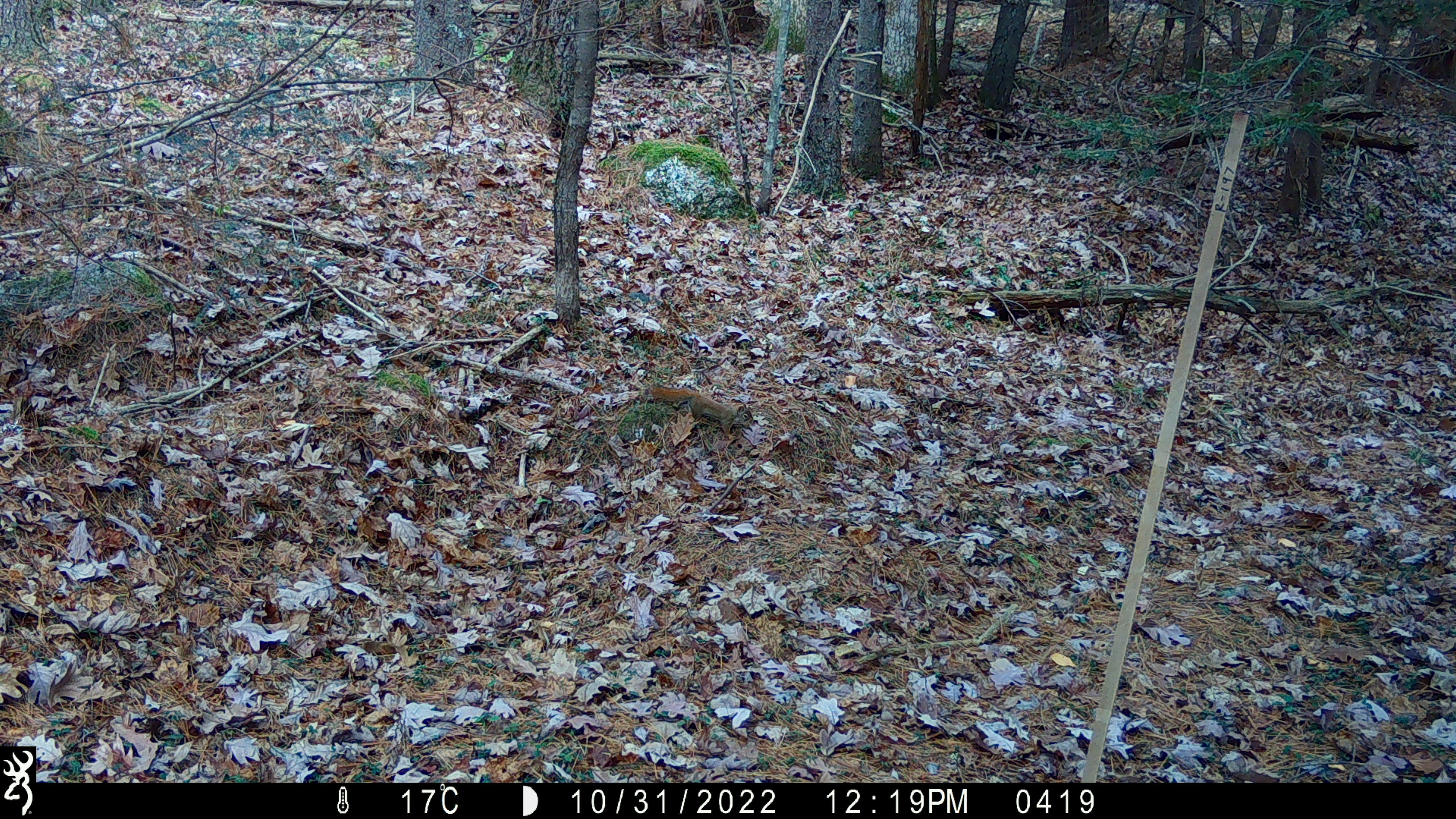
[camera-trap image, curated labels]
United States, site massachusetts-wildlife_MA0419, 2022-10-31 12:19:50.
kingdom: Animalia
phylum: Chordata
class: Mammalia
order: Rodentia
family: Sciuridae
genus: Tamiasciurus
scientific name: Tamiasciurus hudsonicus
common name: red squirrel